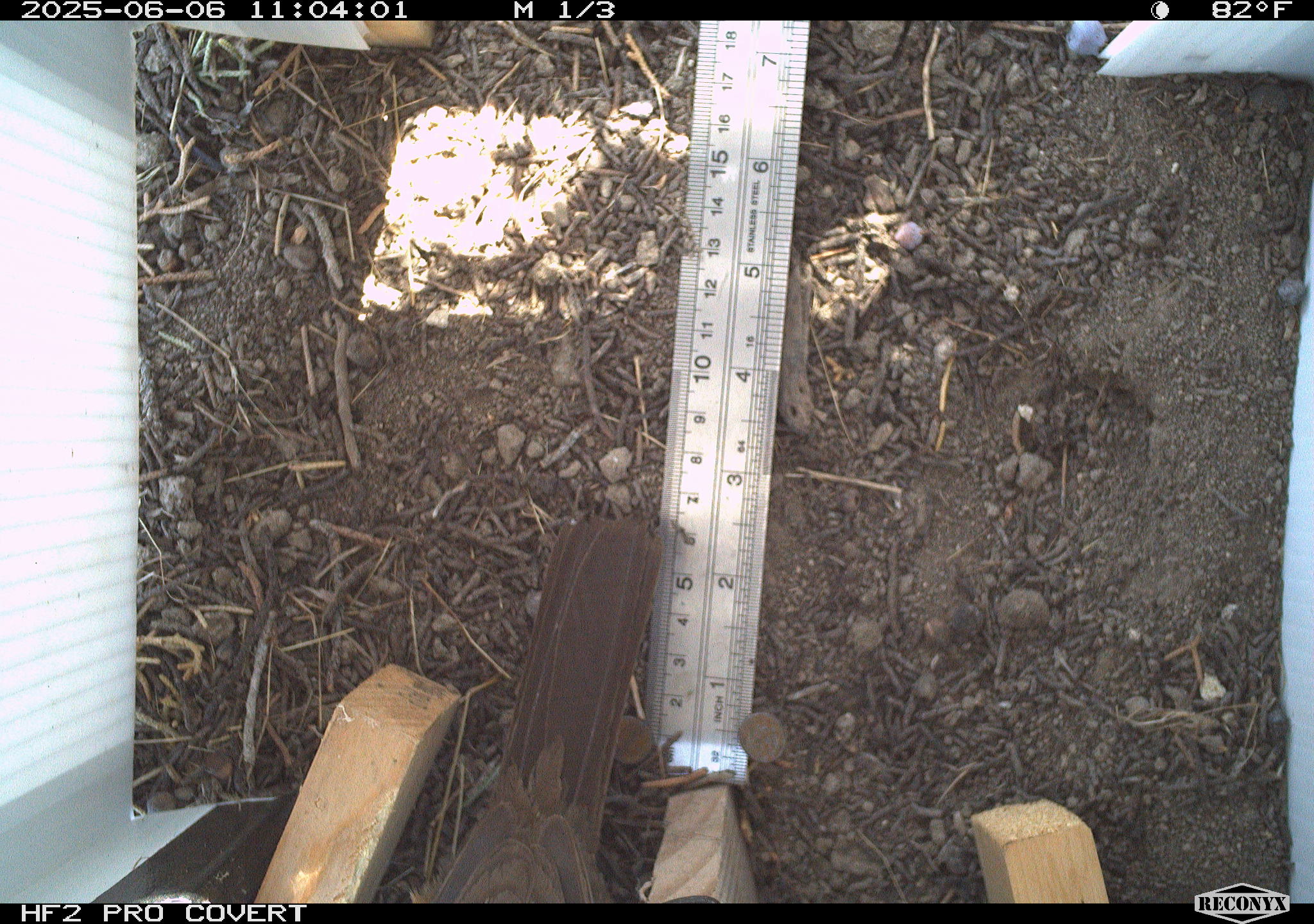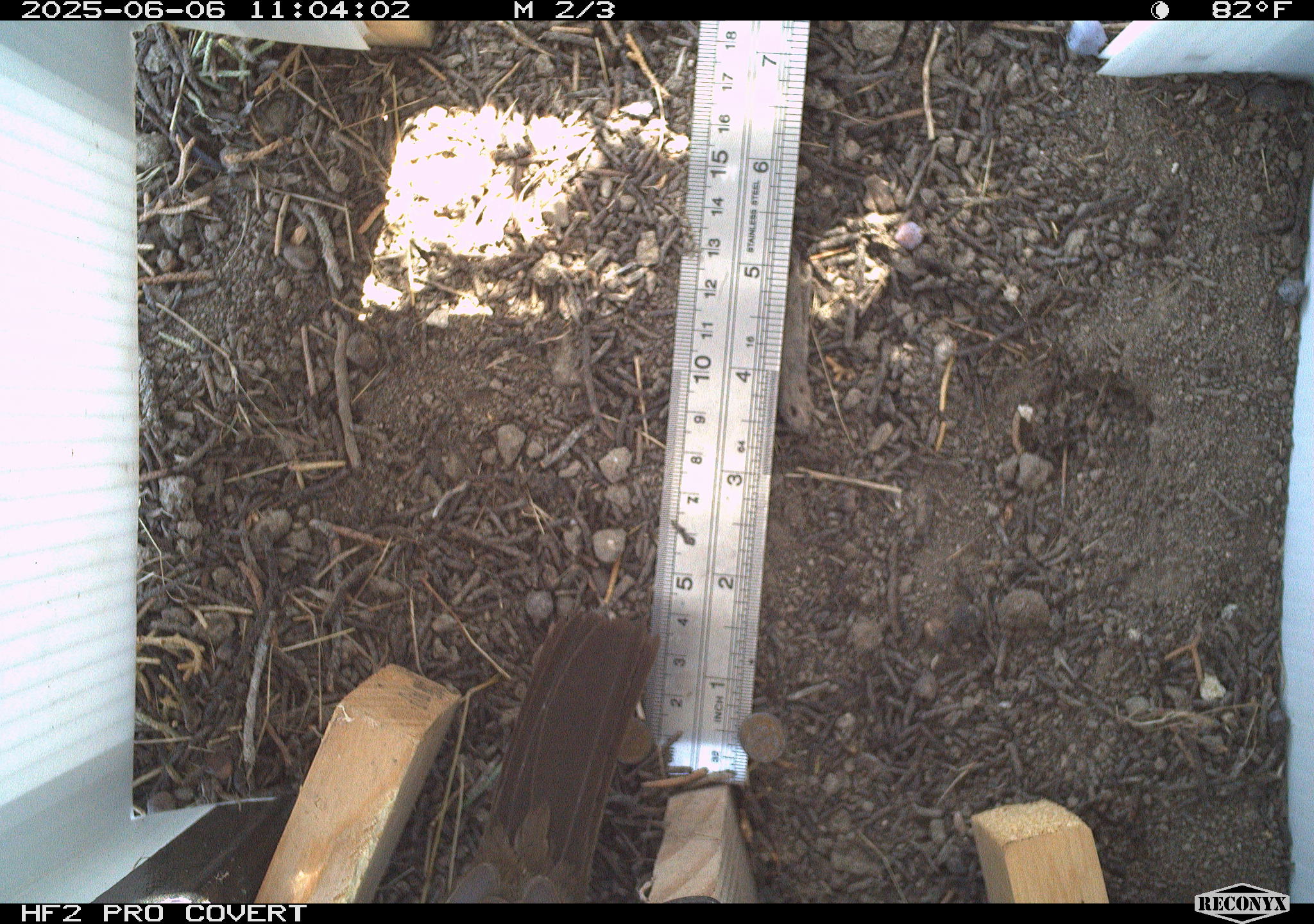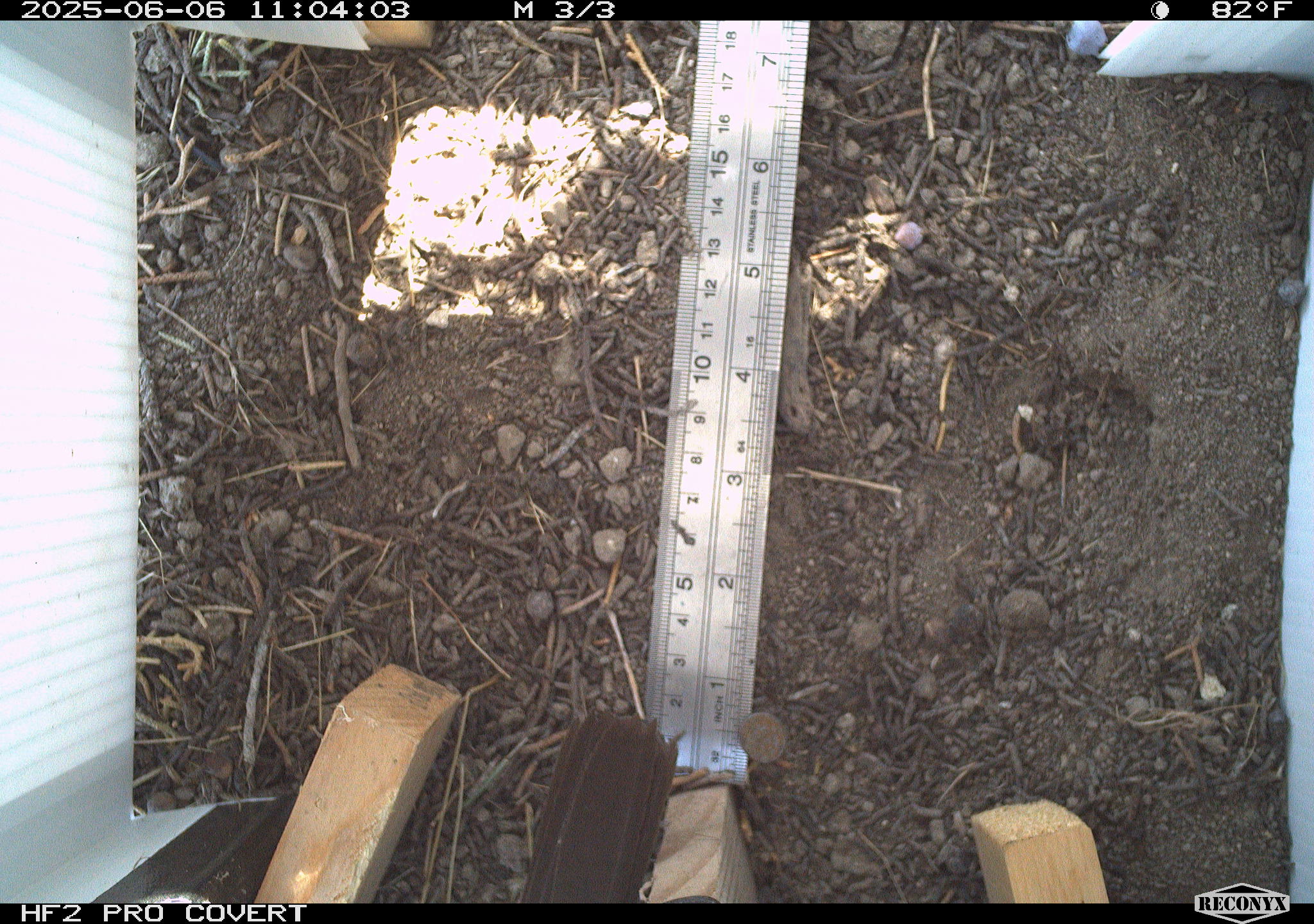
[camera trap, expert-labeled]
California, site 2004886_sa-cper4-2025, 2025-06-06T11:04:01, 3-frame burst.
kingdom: Animalia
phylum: Chordata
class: Aves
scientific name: Aves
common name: bird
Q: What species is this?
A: Bird (Aves).